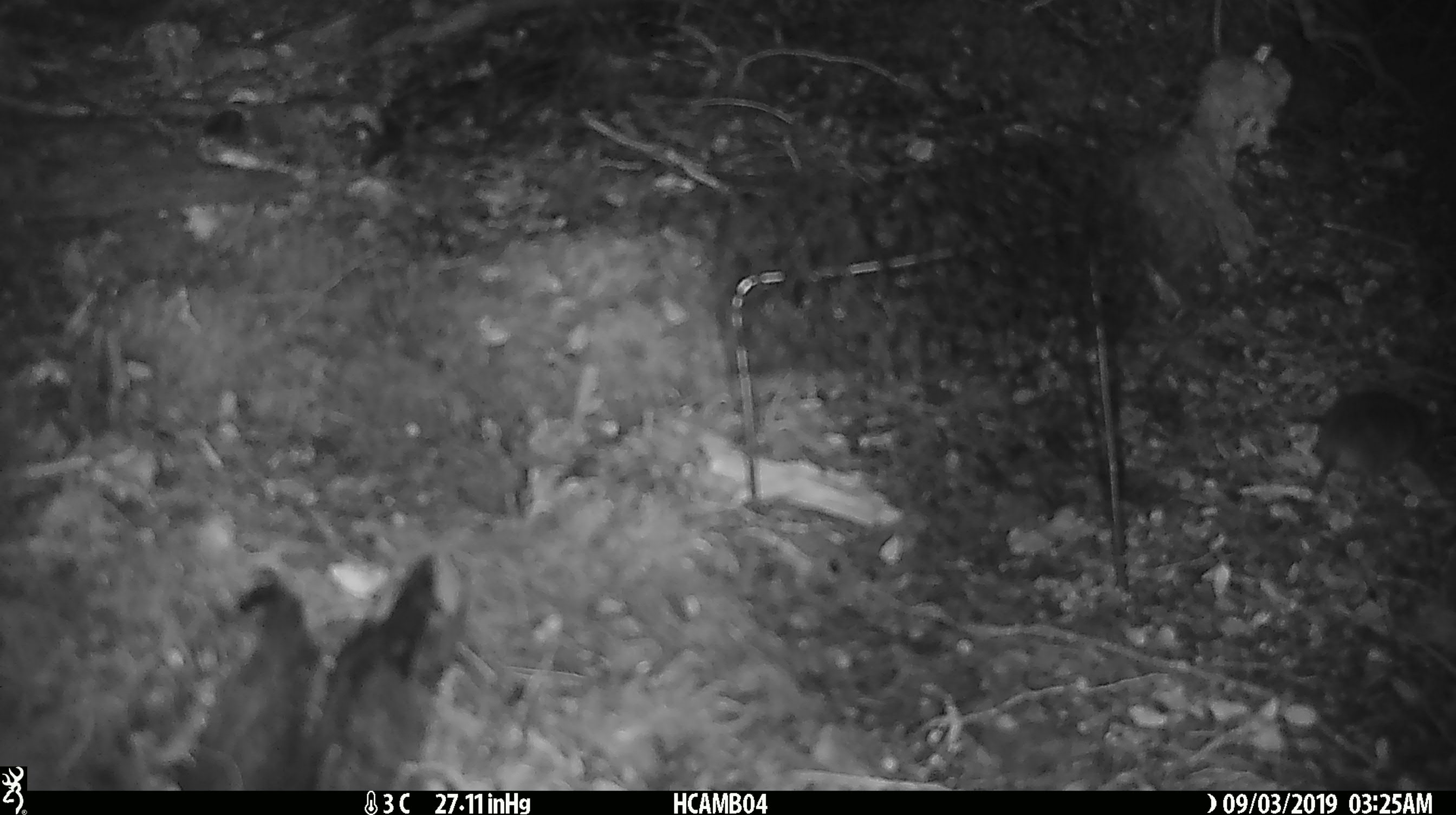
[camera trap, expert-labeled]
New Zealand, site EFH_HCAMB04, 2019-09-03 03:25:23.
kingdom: Animalia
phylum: Chordata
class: Mammalia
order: Rodentia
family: Muridae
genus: Mus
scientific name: Mus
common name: mouse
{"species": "mouse (Mus)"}